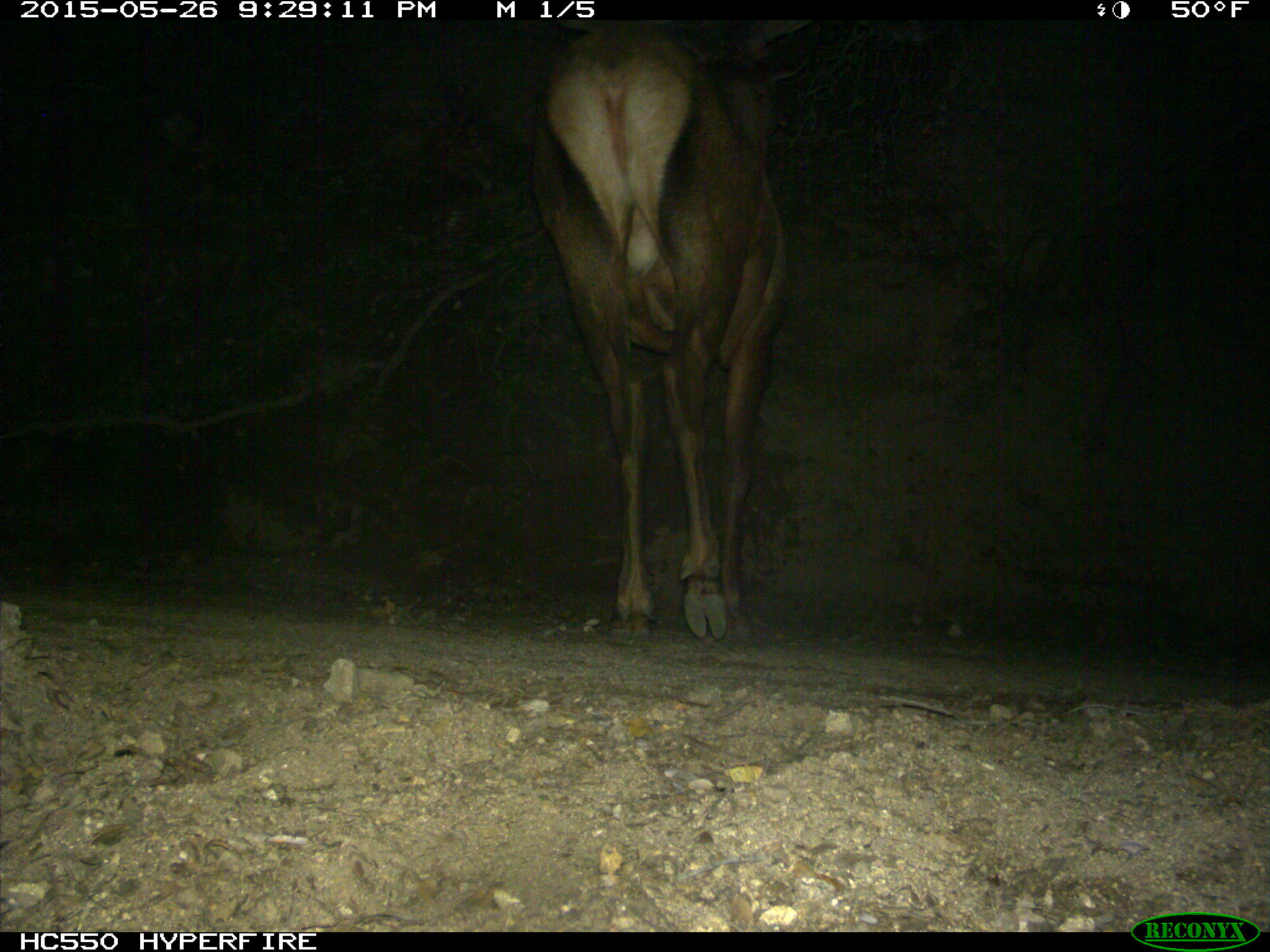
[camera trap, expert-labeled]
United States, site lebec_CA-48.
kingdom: Animalia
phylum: Chordata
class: Mammalia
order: Artiodactyla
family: Cervidae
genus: Cervus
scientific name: Cervus canadensis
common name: elk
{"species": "Cervus canadensis (elk)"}